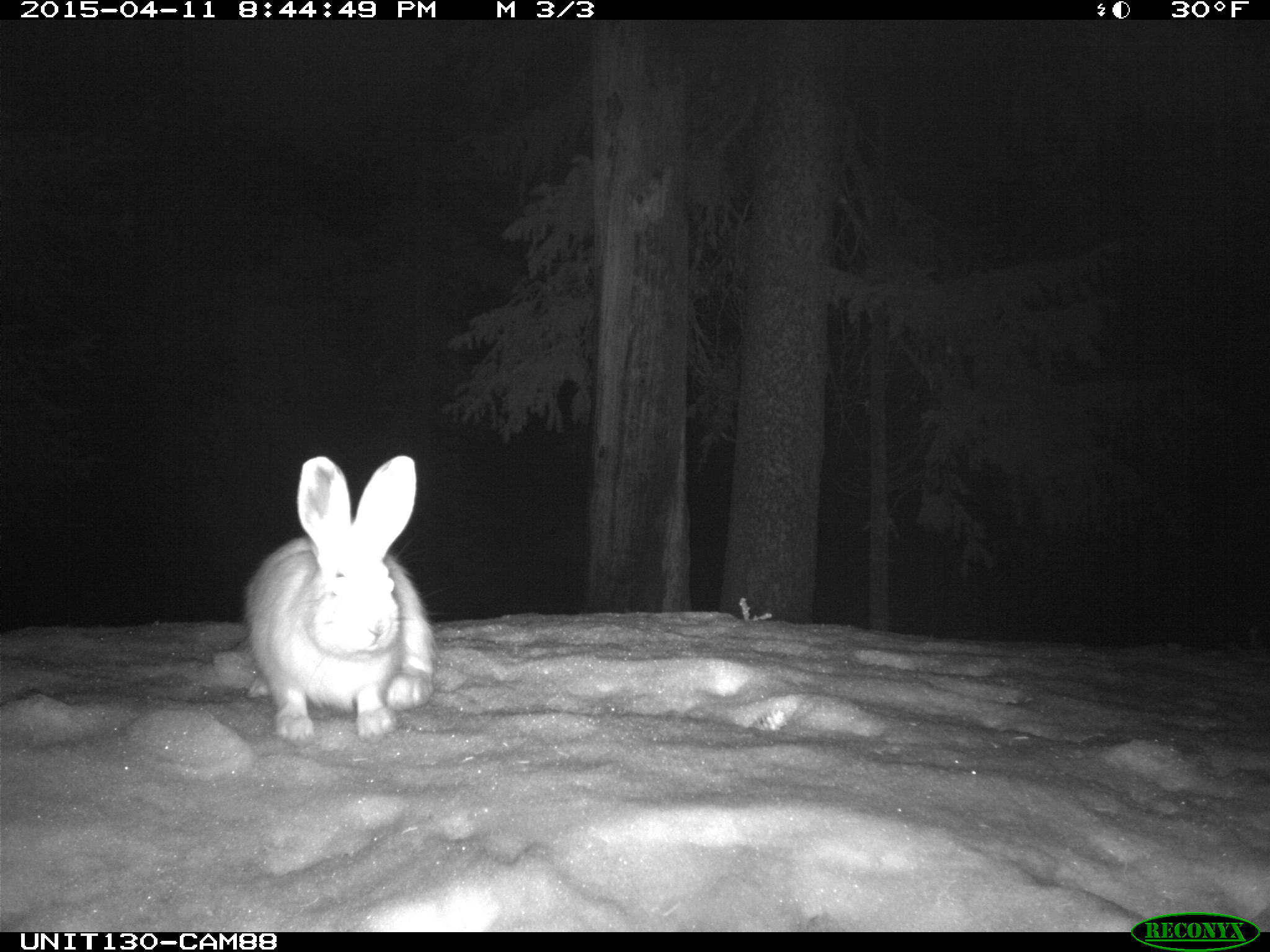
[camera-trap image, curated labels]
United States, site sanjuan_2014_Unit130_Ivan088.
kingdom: Animalia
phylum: Chordata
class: Mammalia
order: Lagomorpha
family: Leporidae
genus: Lepus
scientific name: Lepus americanus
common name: snowshoe hare